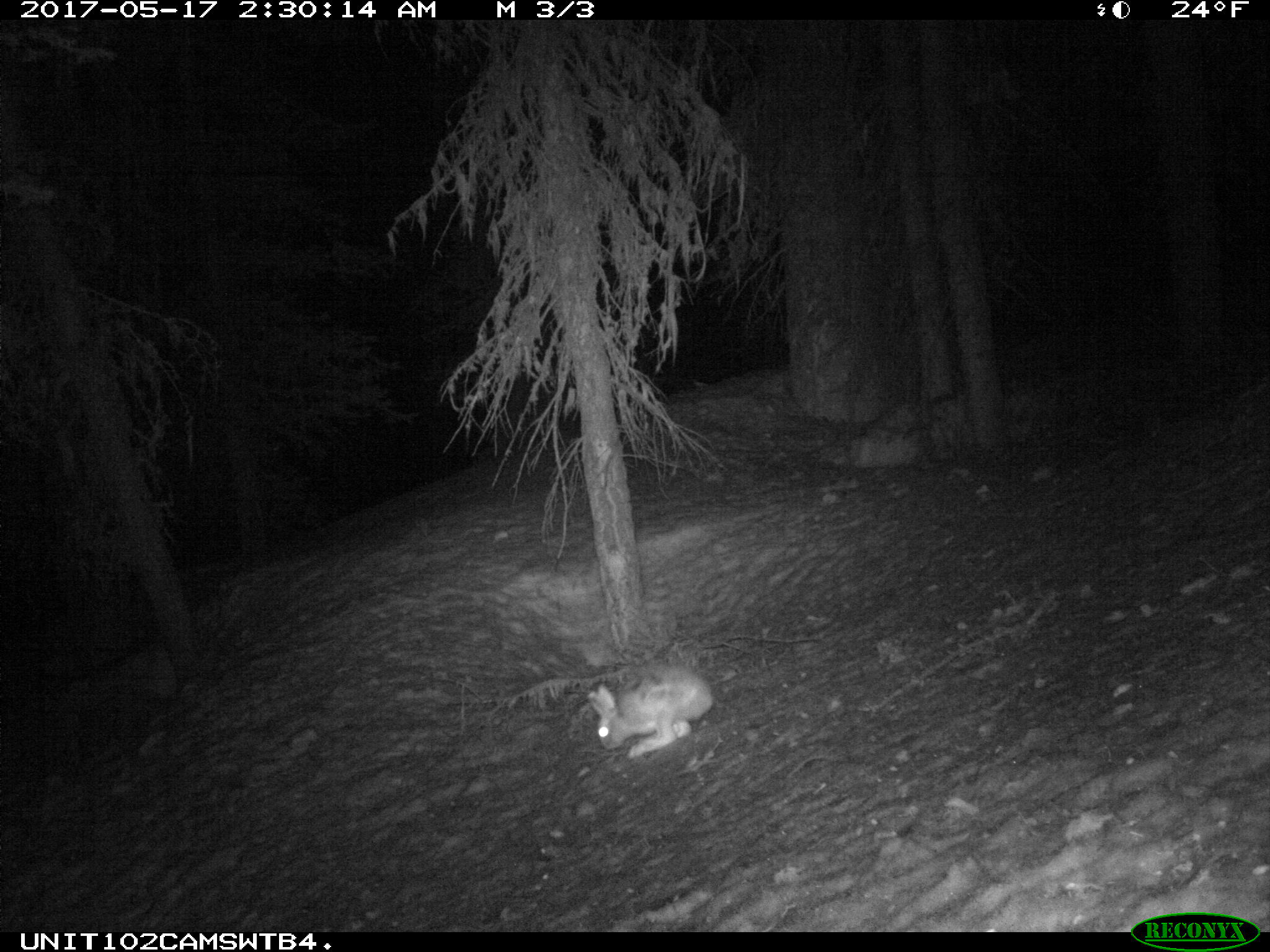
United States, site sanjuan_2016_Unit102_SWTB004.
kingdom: Animalia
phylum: Chordata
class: Mammalia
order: Lagomorpha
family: Leporidae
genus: Lepus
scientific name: Lepus americanus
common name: snowshoe hare